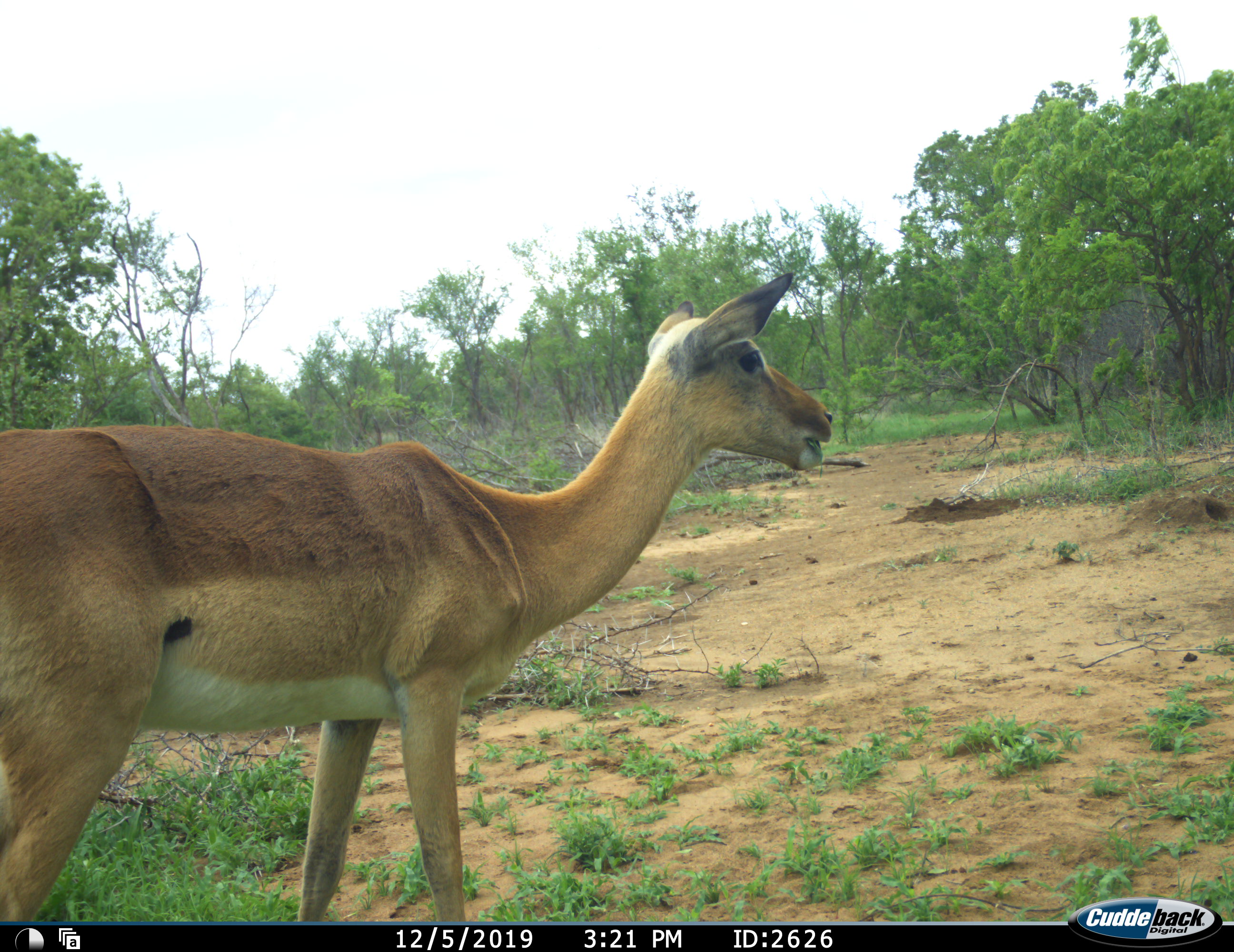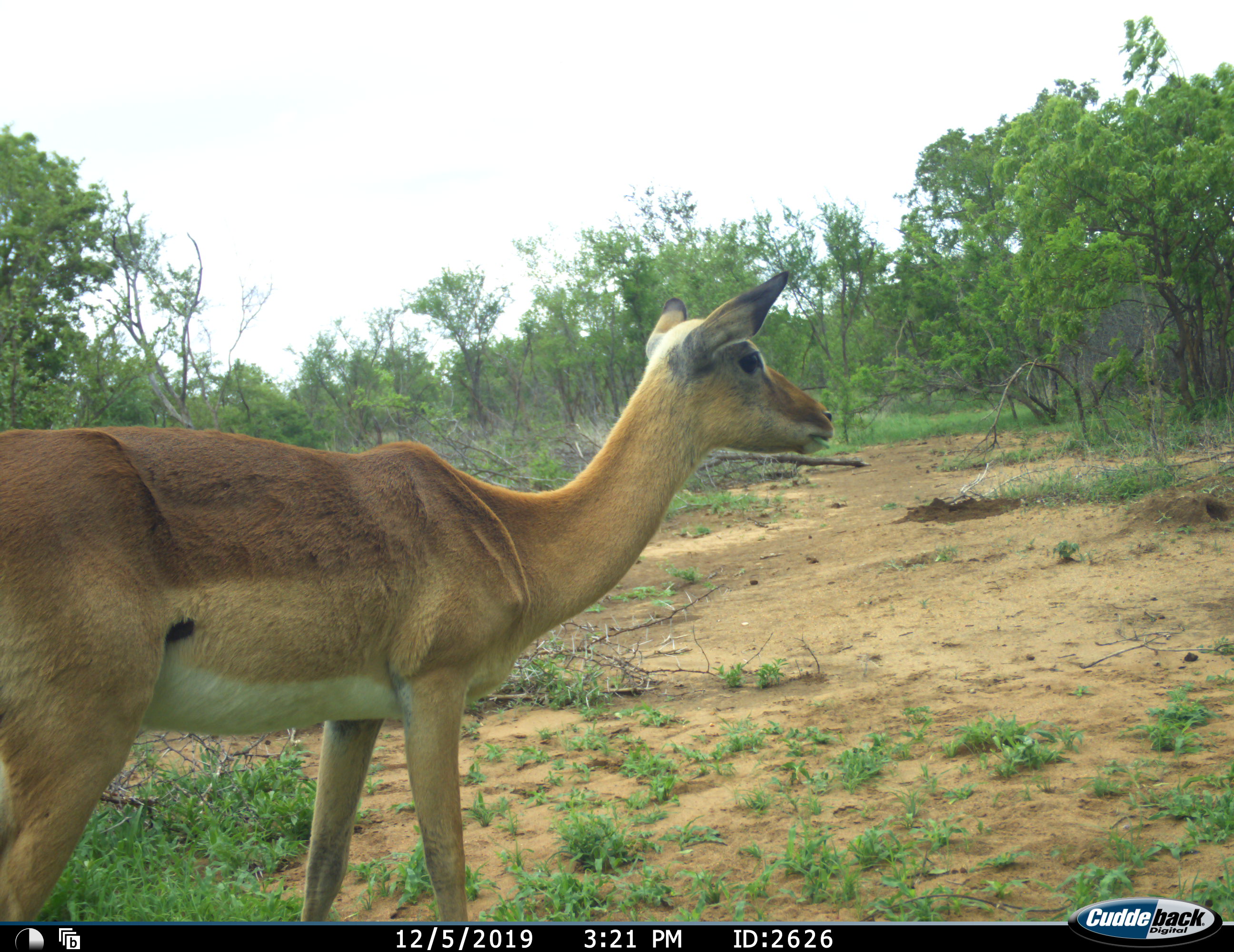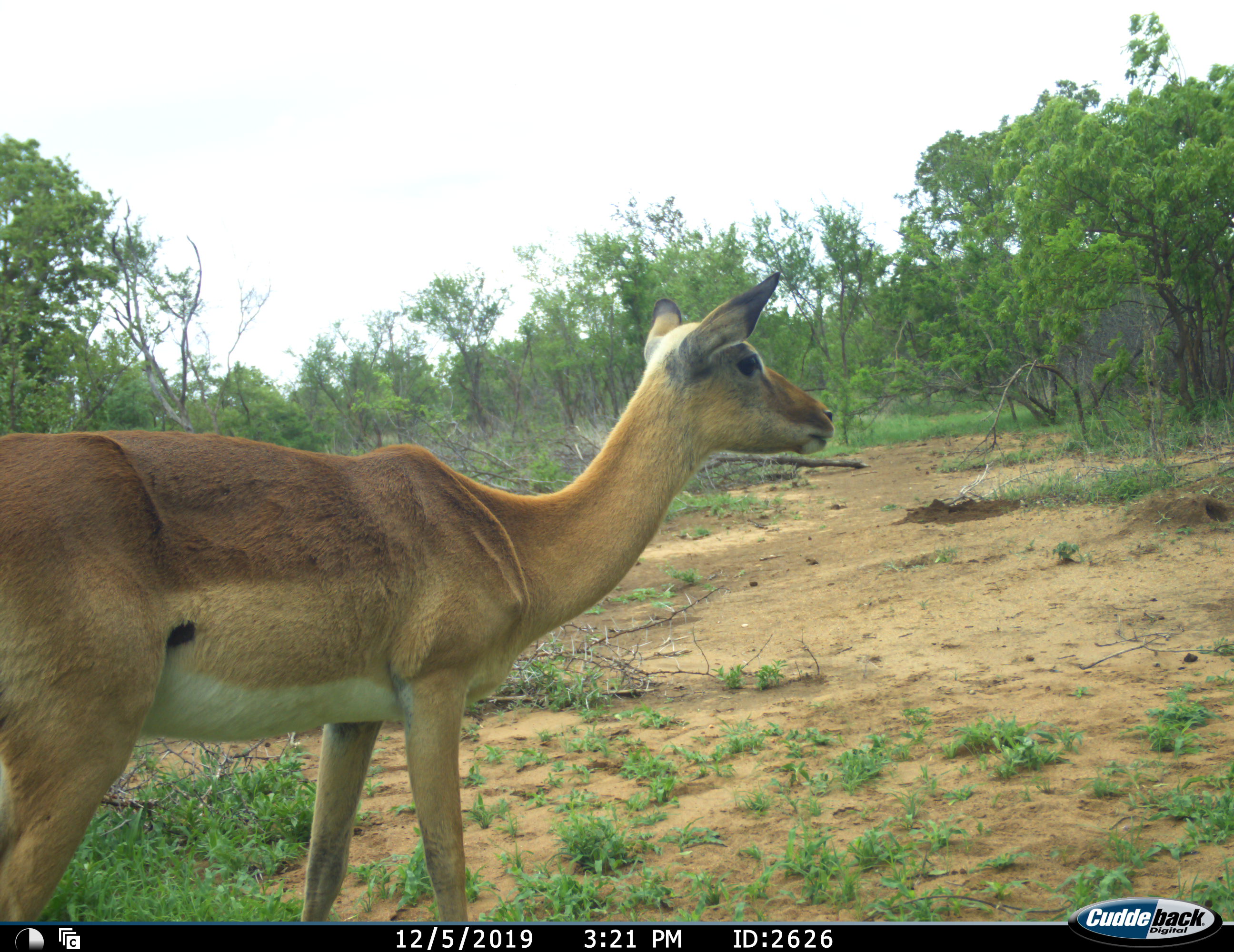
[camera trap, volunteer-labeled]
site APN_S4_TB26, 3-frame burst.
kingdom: Animalia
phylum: Chordata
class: Mammalia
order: Artiodactyla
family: Bovidae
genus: Aepyceros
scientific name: Aepyceros melampus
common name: impala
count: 1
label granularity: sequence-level